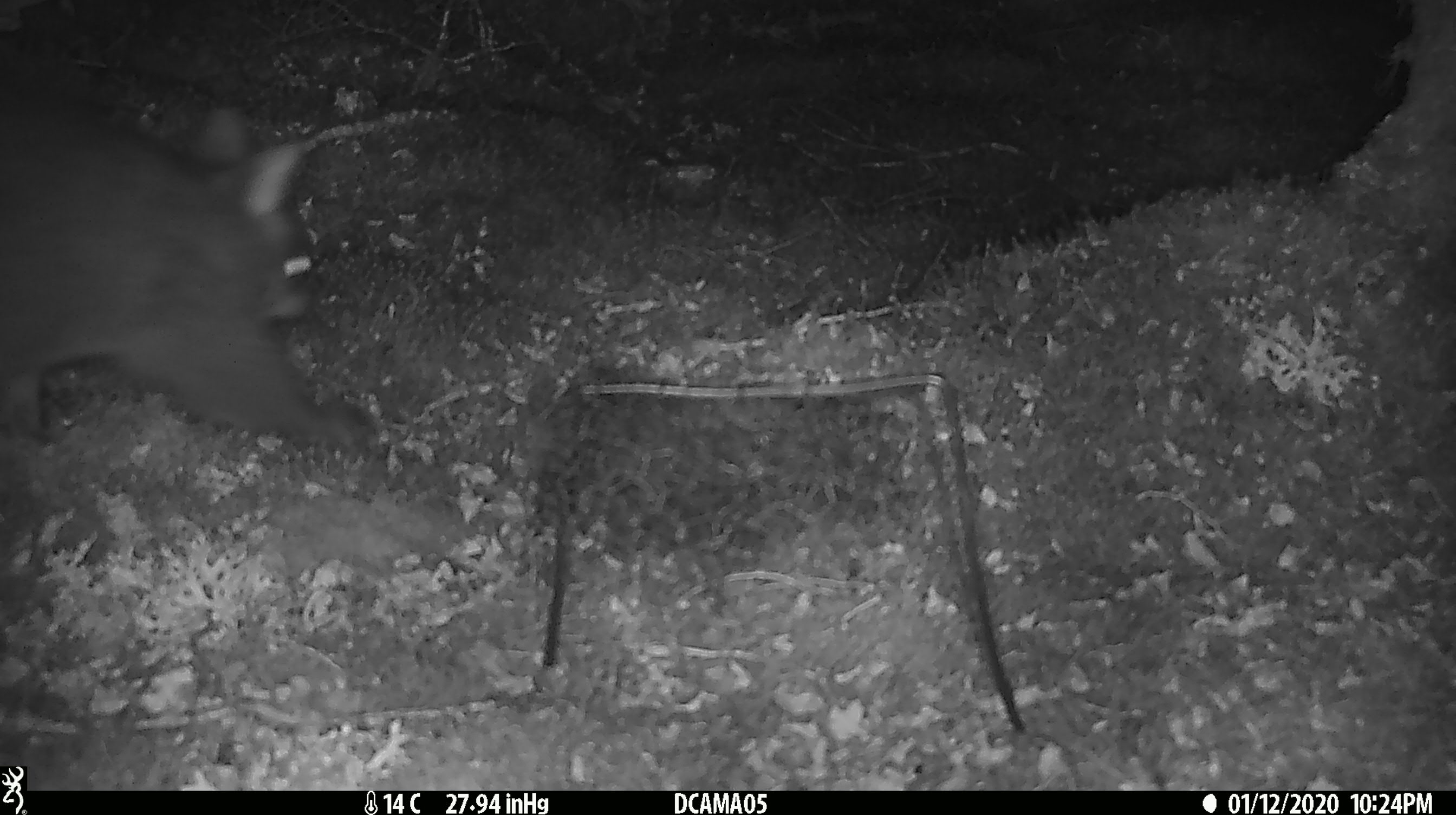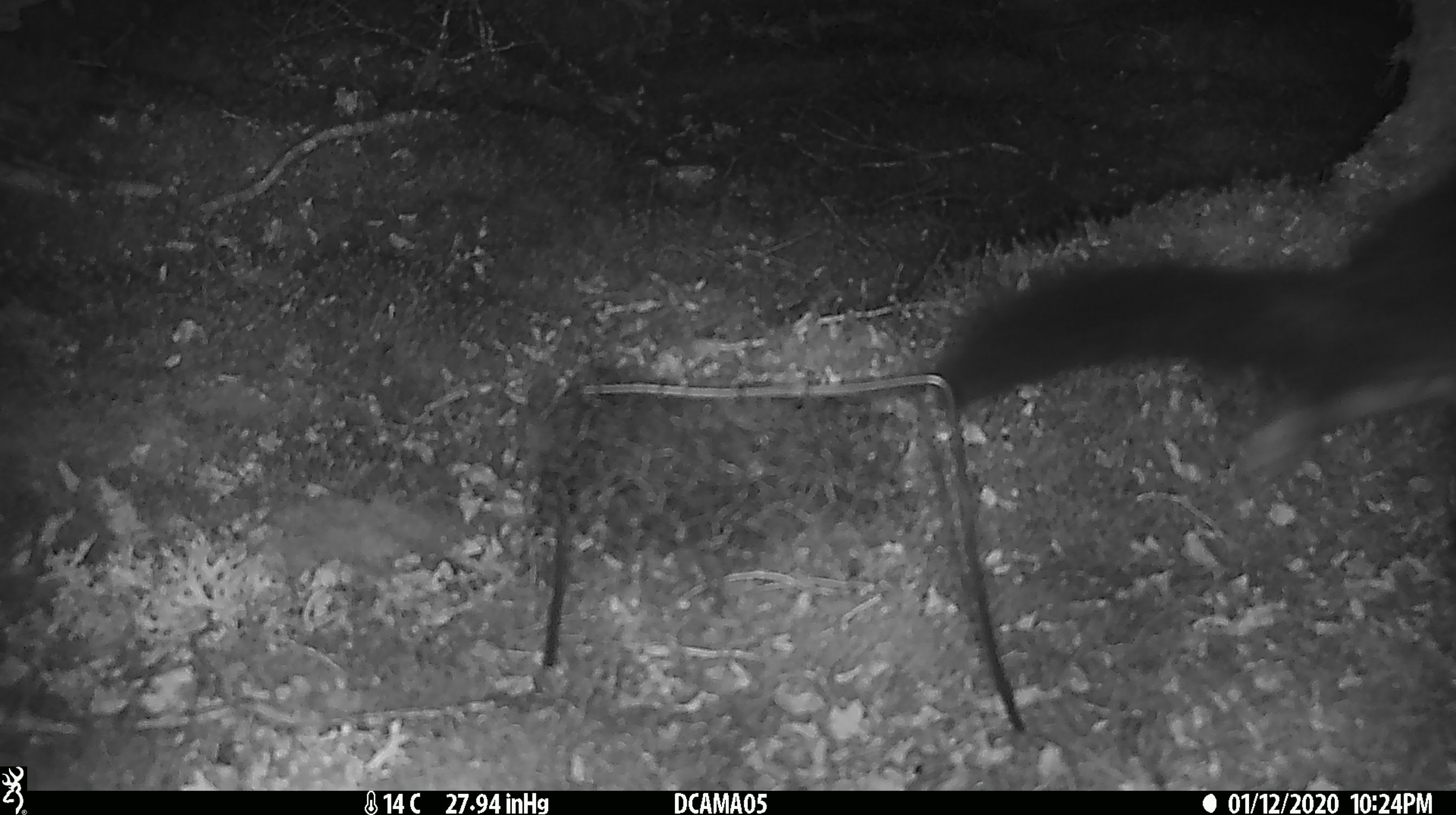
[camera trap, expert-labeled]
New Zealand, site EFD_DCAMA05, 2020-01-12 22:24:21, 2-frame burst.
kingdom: Animalia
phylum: Chordata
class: Mammalia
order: Diprotodontia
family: Phalangeridae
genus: Trichosurus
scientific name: Trichosurus vulpecula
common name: common brushtail possum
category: possum